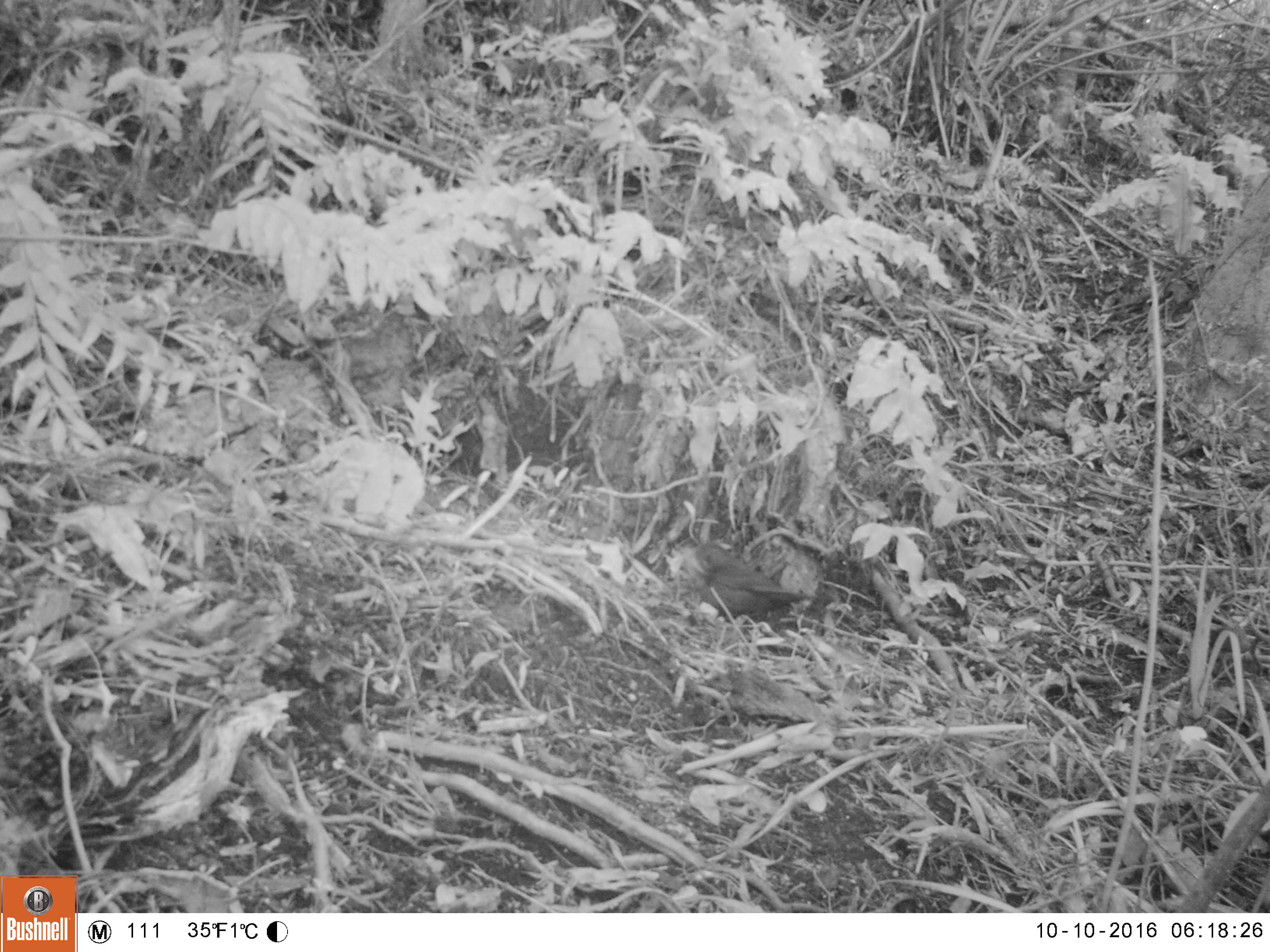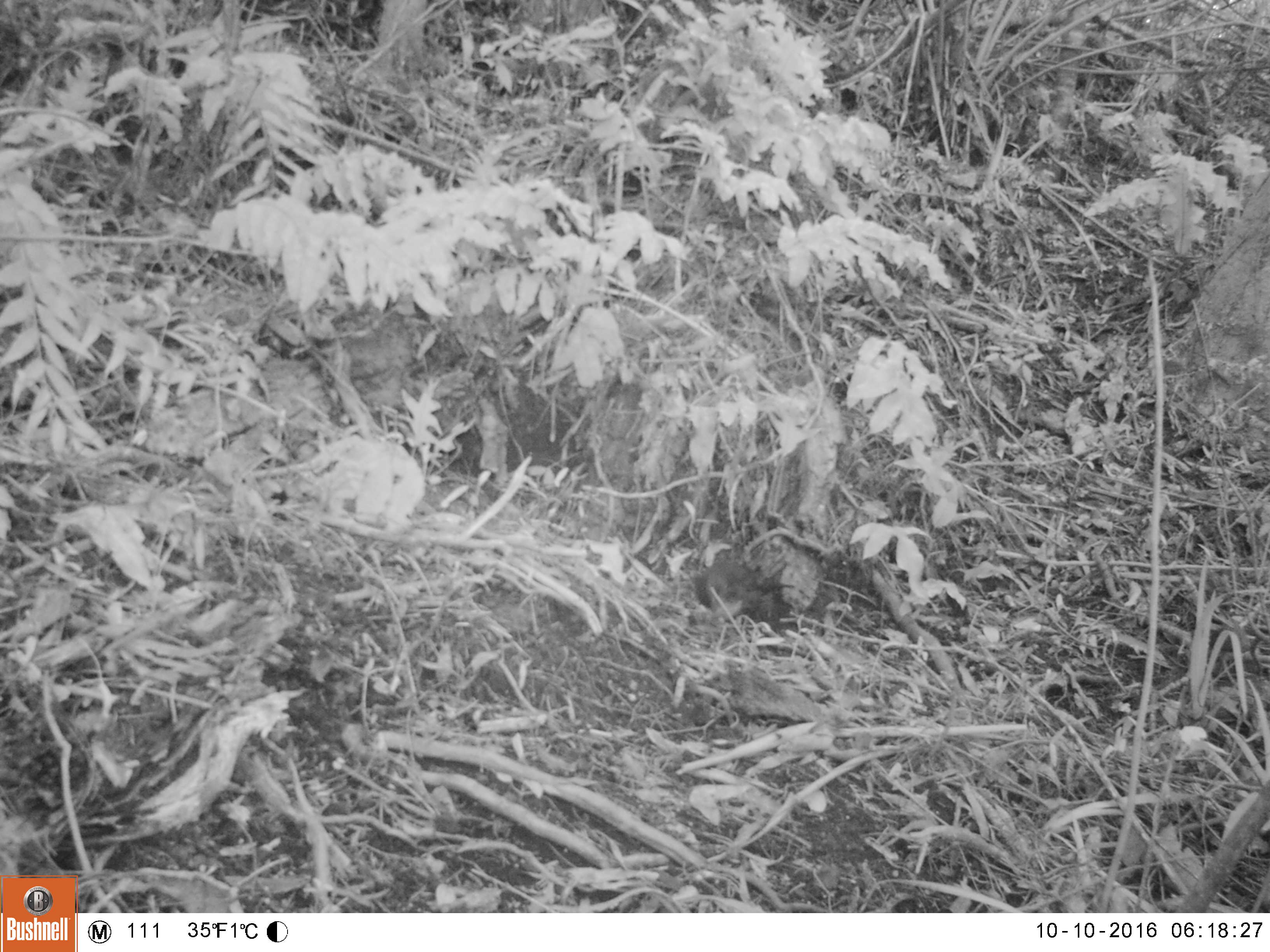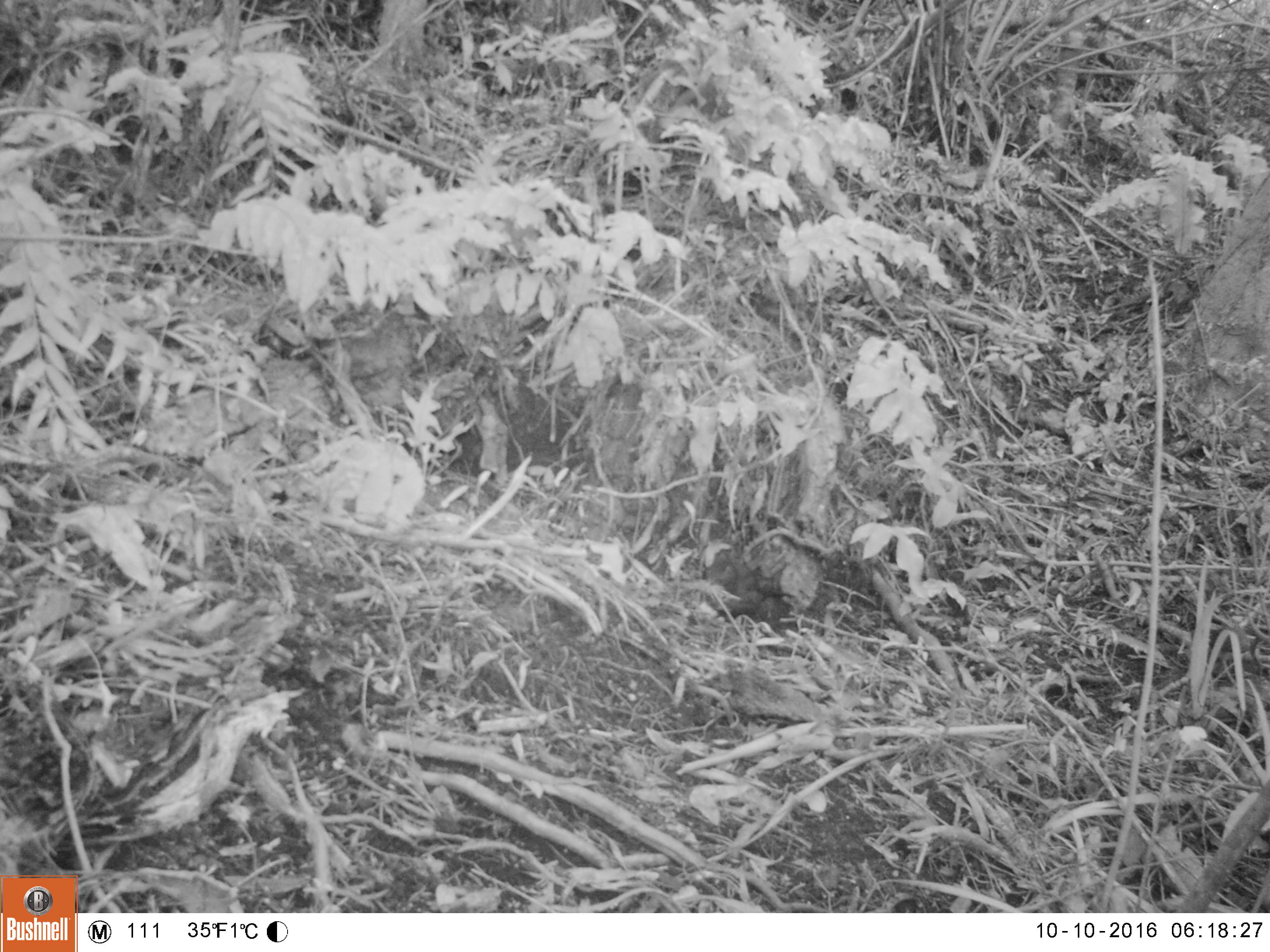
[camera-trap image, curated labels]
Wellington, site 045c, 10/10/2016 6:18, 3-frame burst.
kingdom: Animalia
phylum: Chordata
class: Aves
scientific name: Aves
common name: bird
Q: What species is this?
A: Bird (Aves).